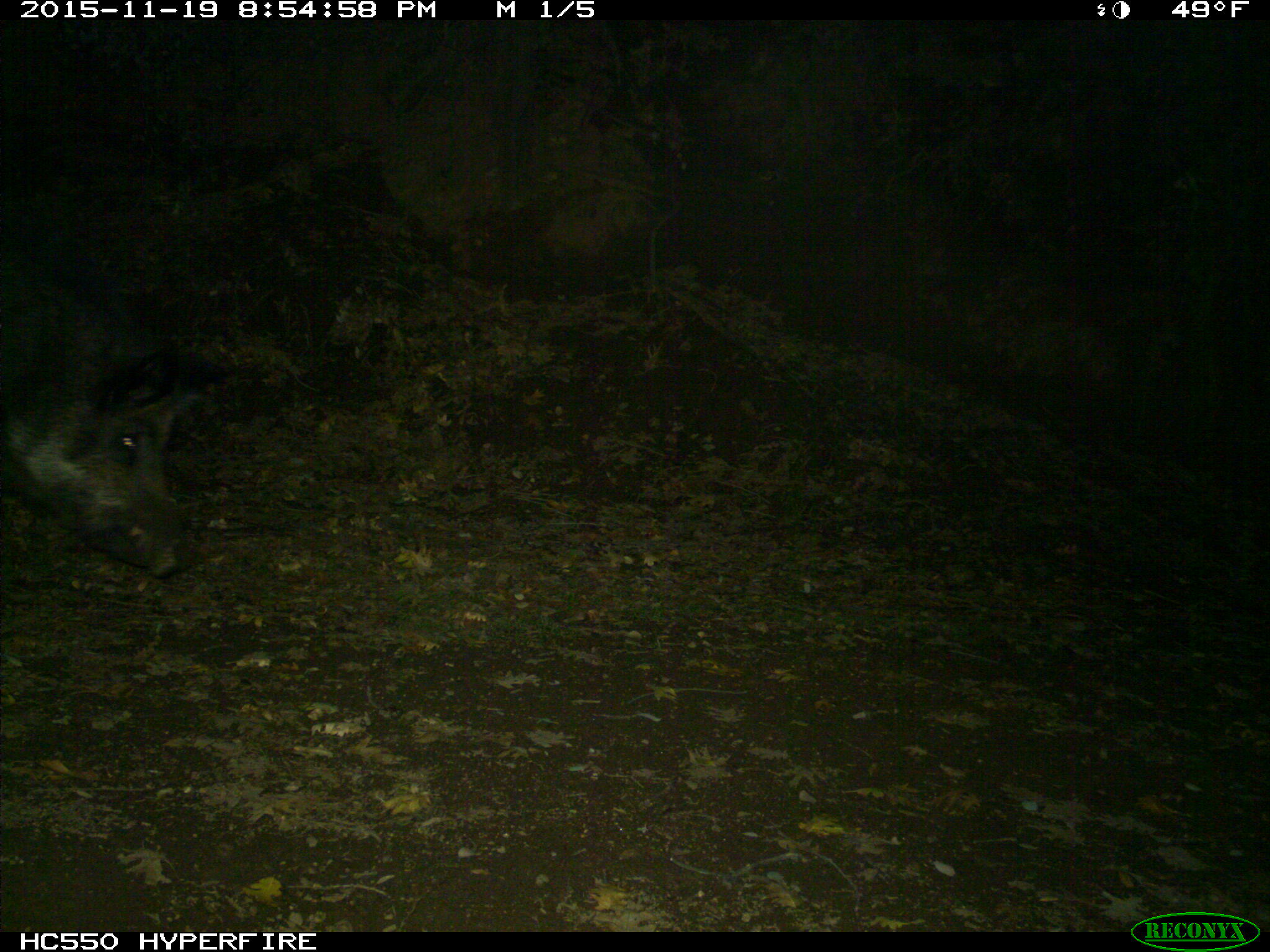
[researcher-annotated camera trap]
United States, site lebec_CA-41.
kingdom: Animalia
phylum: Chordata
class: Mammalia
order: Artiodactyla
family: Suidae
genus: Sus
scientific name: Sus scrofa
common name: wild boar